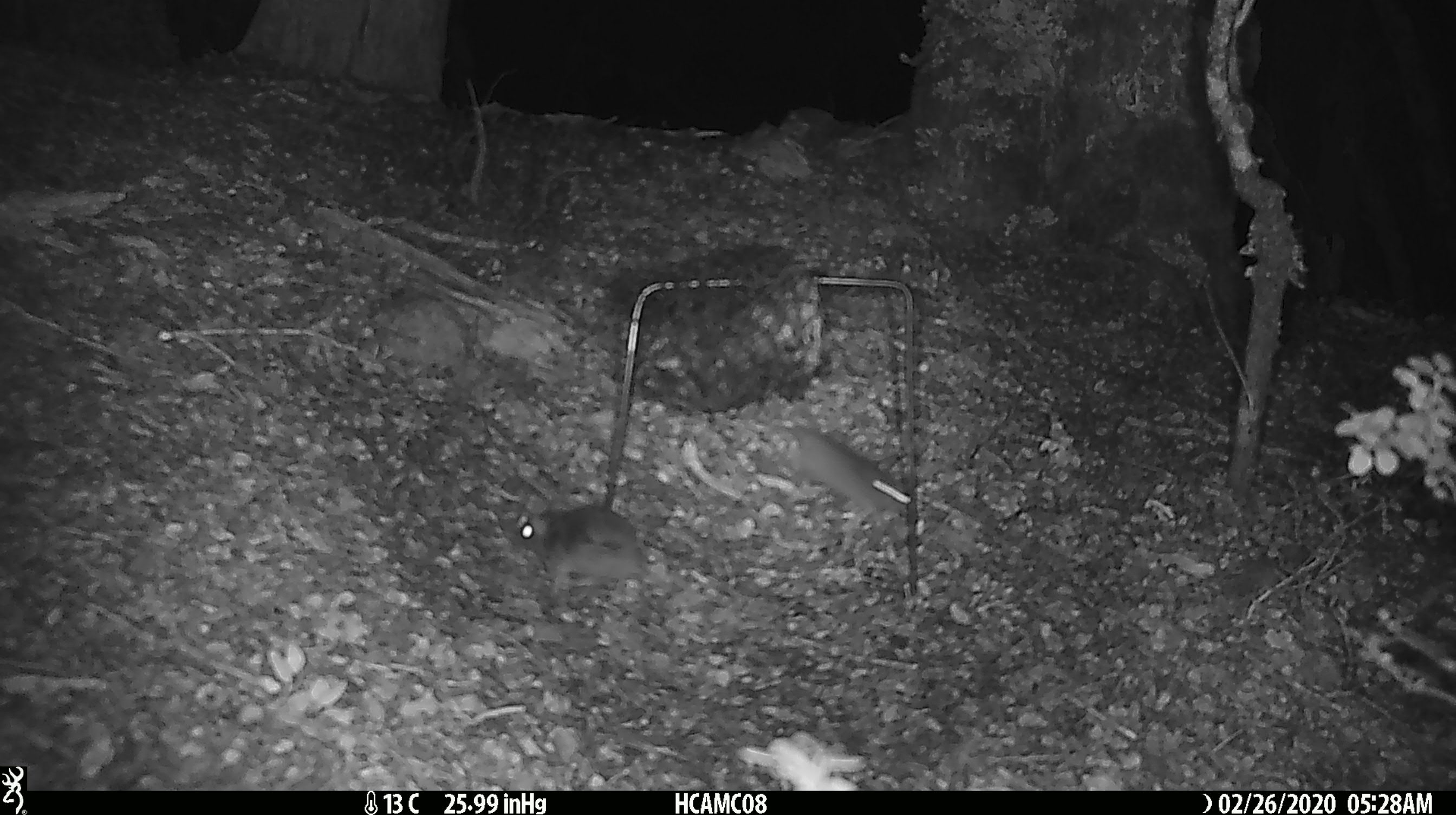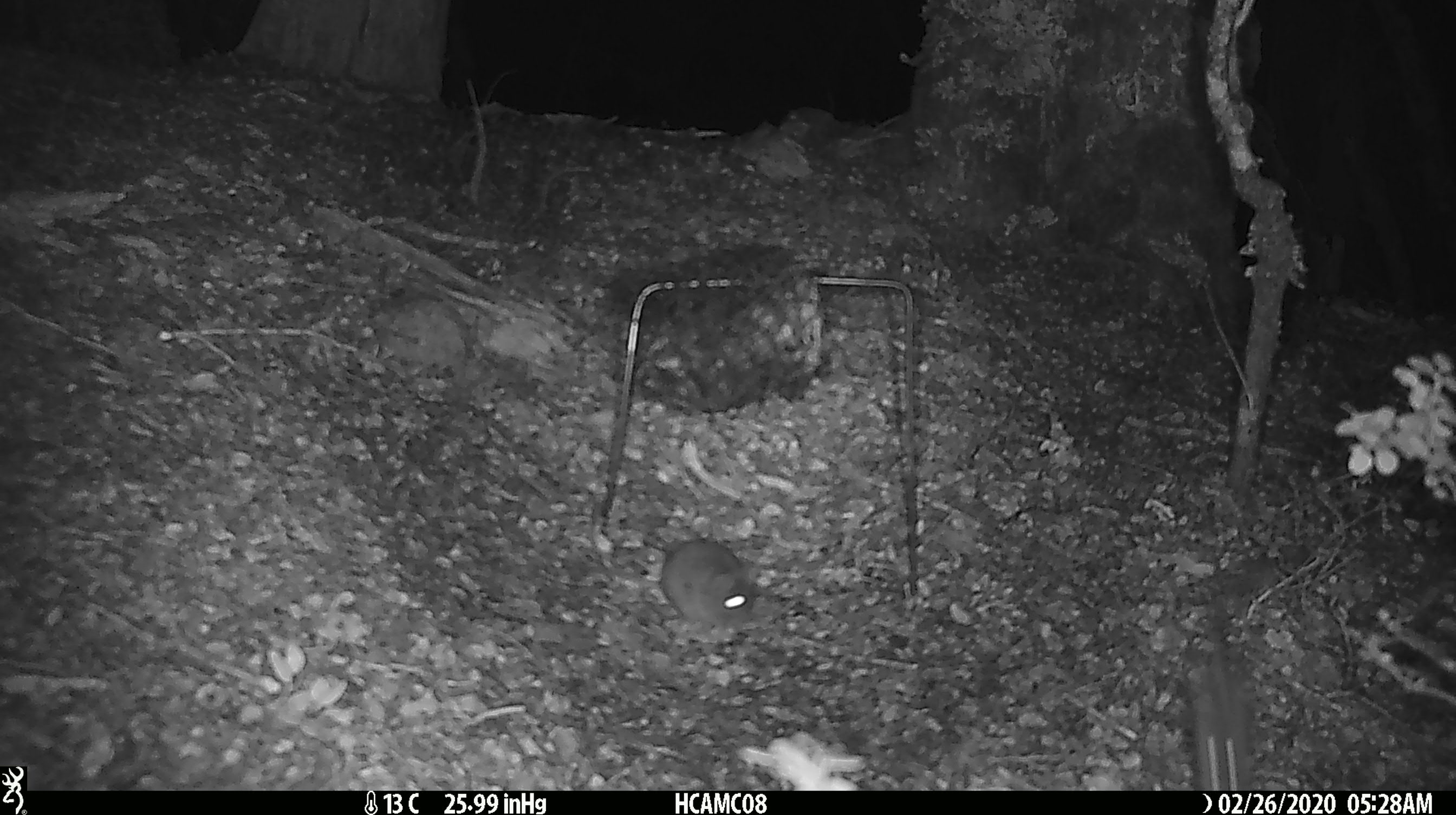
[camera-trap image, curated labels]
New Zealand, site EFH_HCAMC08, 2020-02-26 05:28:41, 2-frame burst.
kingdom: Animalia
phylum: Chordata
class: Mammalia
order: Rodentia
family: Muridae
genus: Mus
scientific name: Mus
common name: mouse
Mouse (Mus).